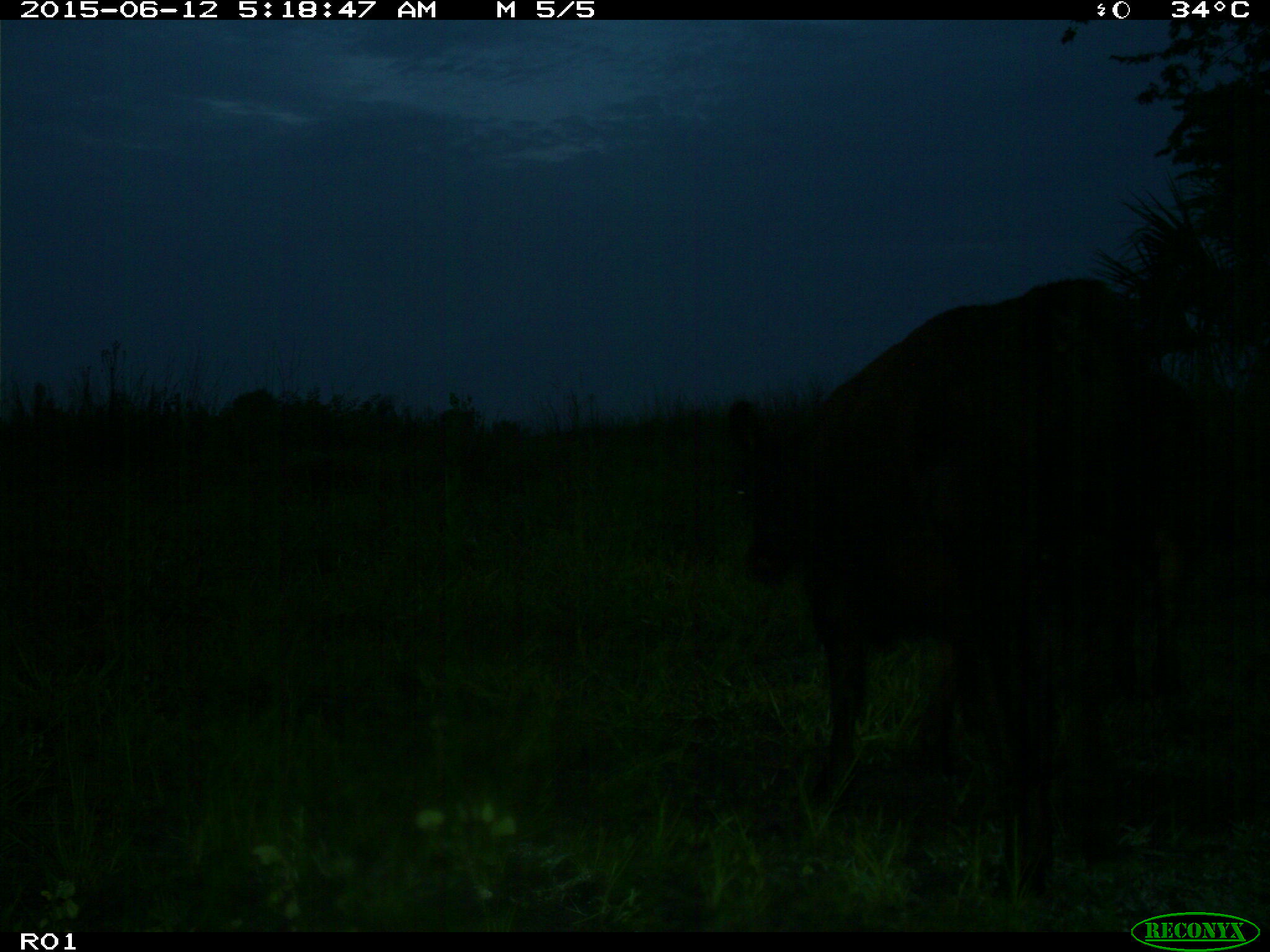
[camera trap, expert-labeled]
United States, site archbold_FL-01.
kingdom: Animalia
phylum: Chordata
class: Mammalia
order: Artiodactyla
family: Bovidae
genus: Bos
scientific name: Bos taurus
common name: domestic cow